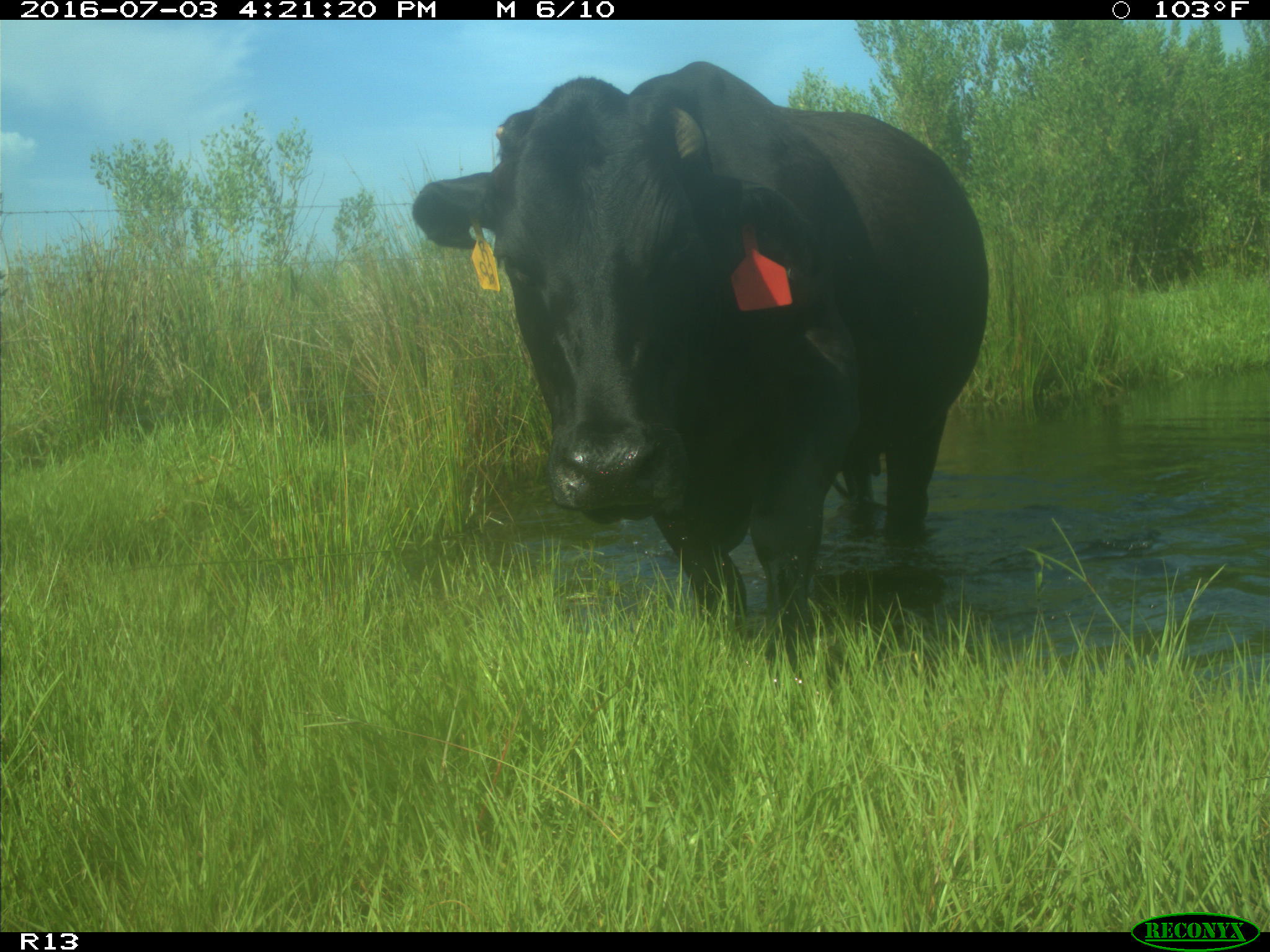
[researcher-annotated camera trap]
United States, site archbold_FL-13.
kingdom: Animalia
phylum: Chordata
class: Mammalia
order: Artiodactyla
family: Bovidae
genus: Bos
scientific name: Bos taurus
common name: domestic cow